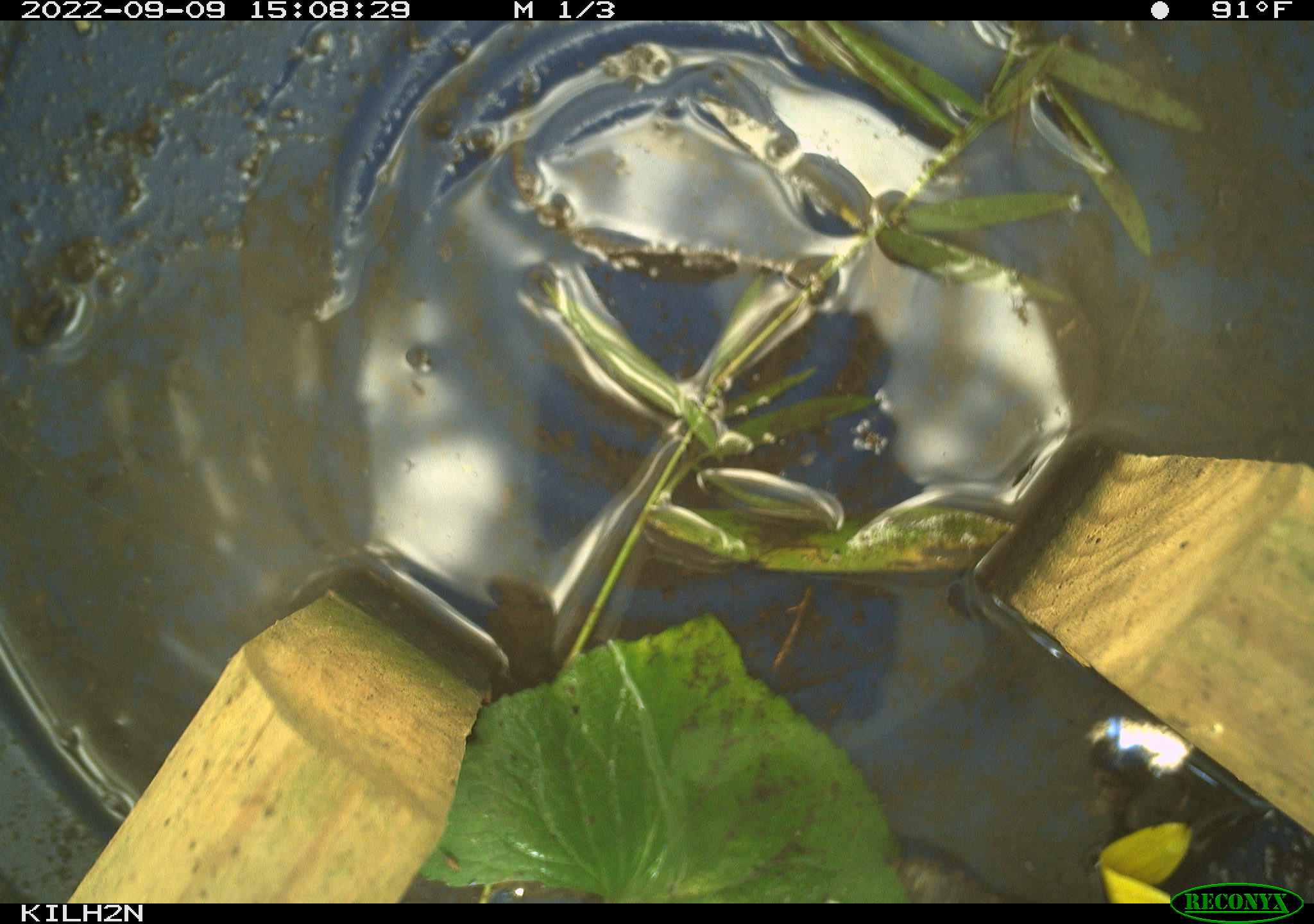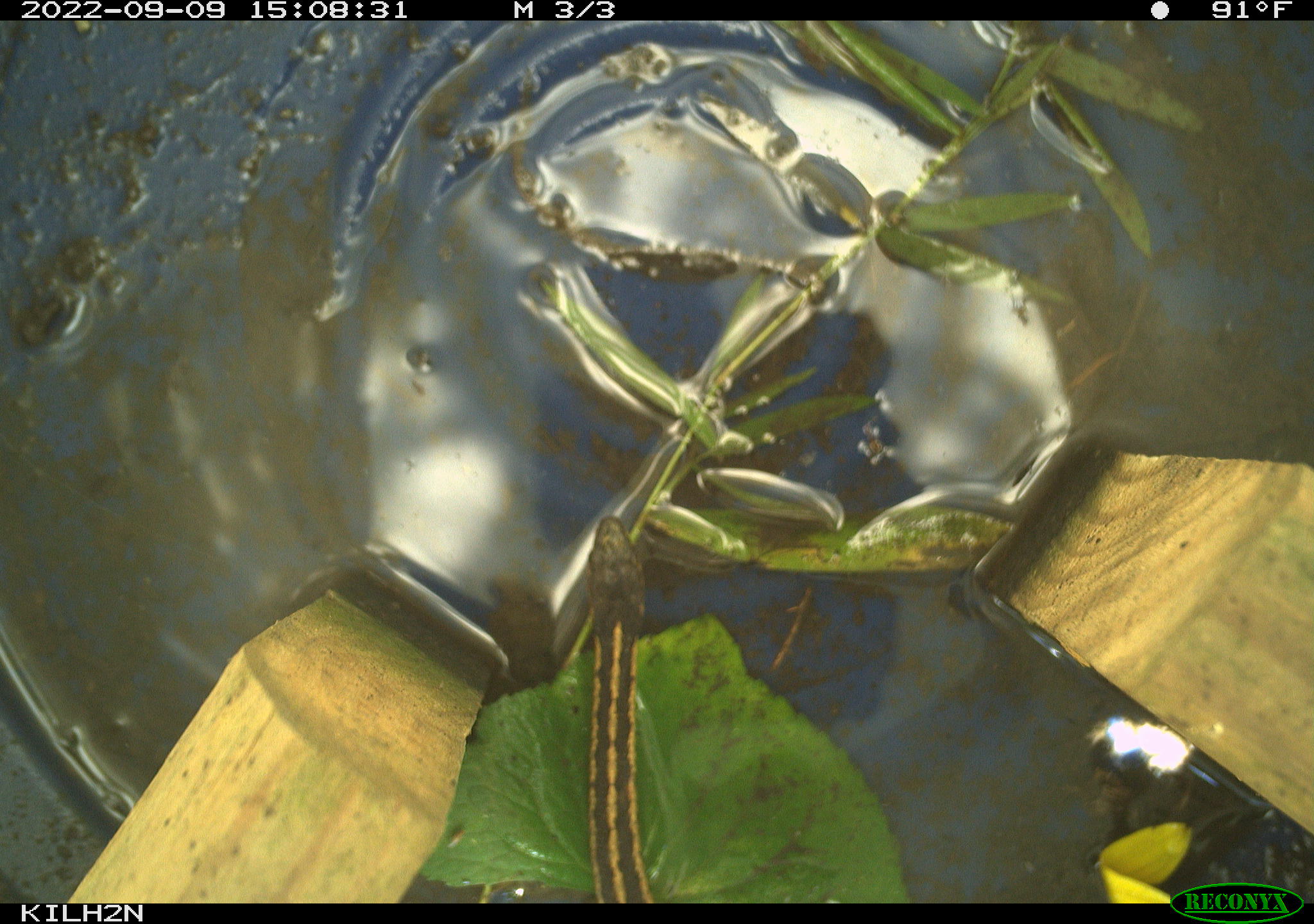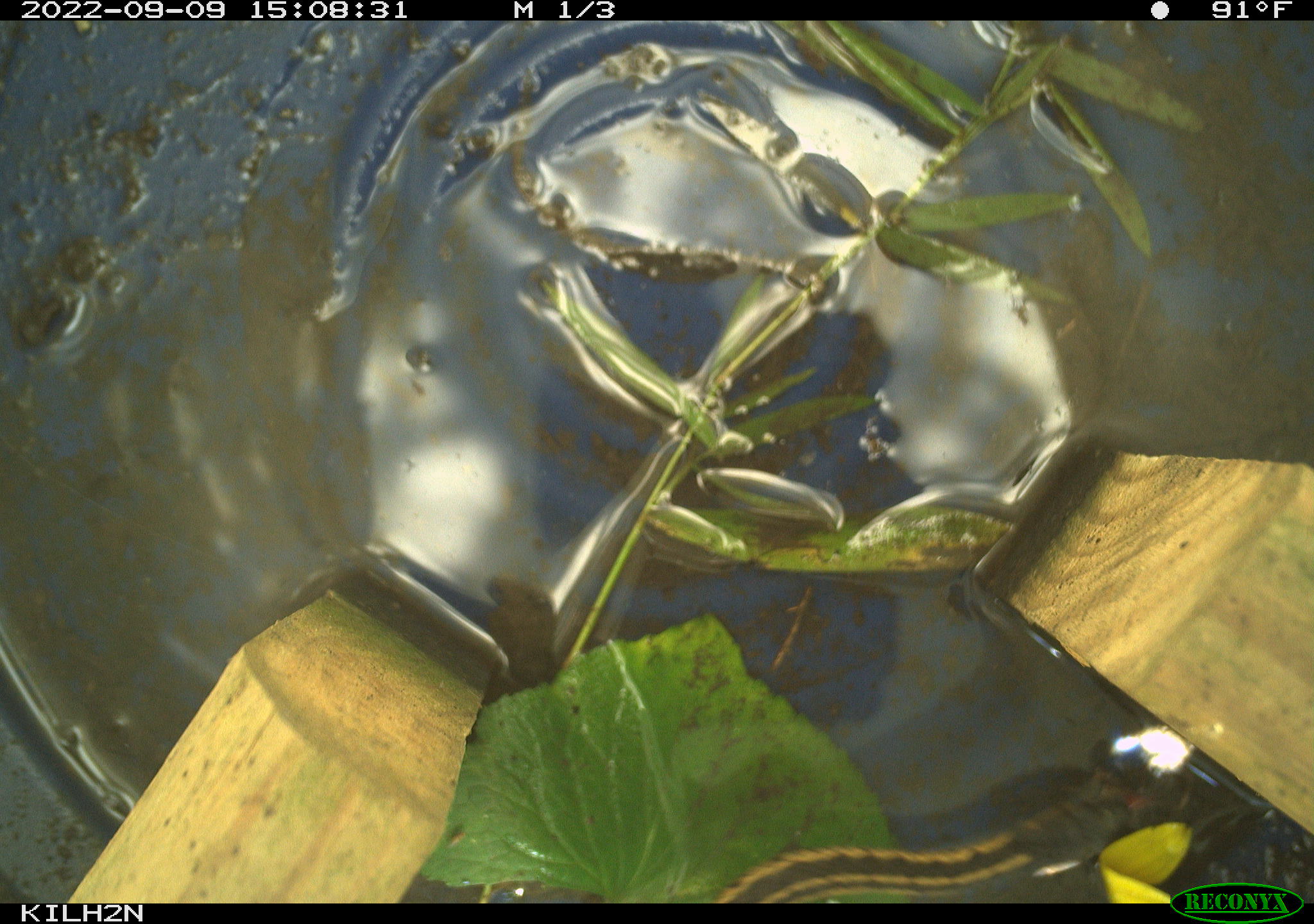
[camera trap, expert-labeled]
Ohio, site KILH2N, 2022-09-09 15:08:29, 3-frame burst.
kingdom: Animalia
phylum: Chordata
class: Reptilia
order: Squamata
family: Colubridae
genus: Thamnophis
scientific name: Thamnophis sirtalis sirtalis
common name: eastern gartersnake